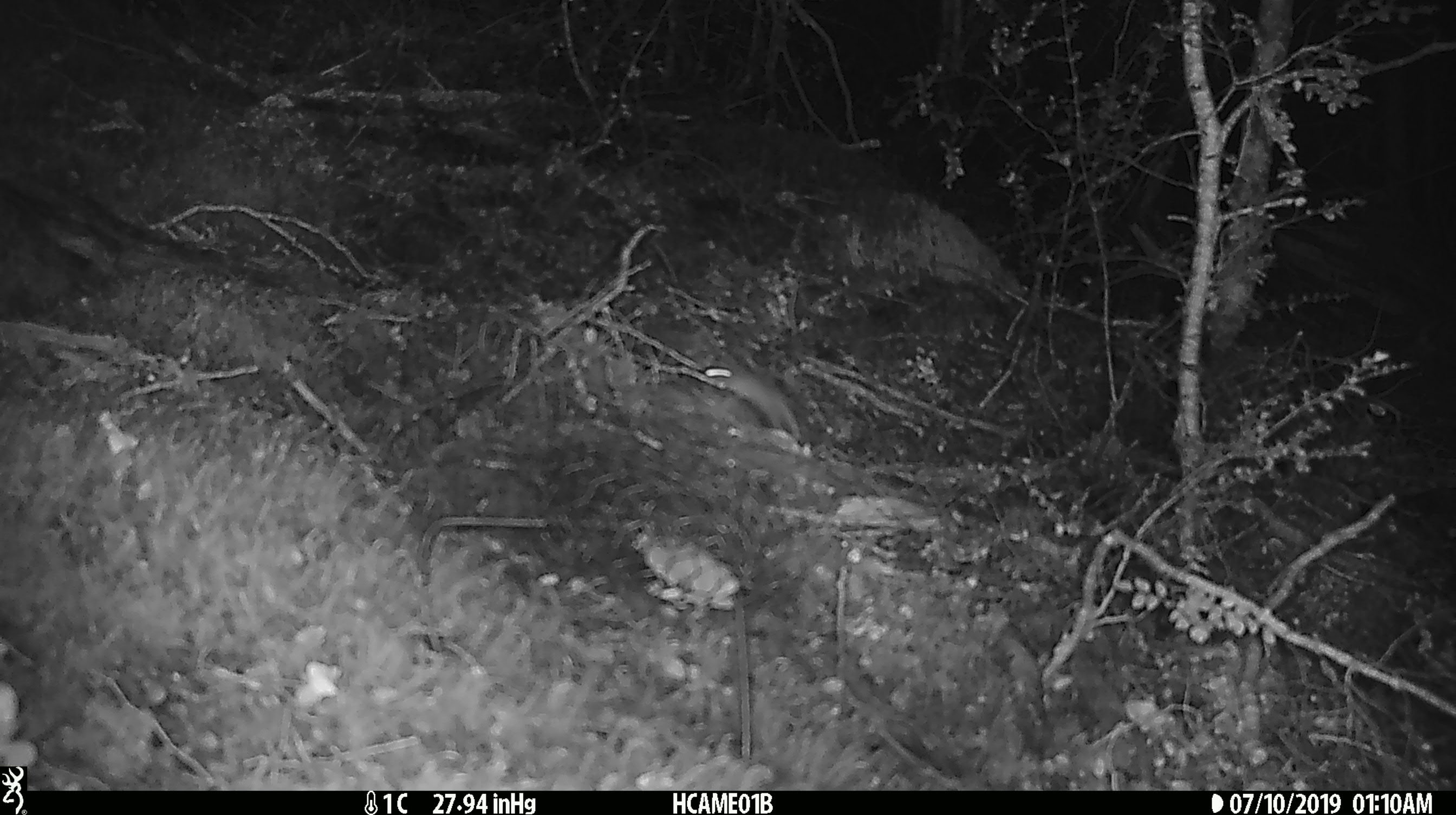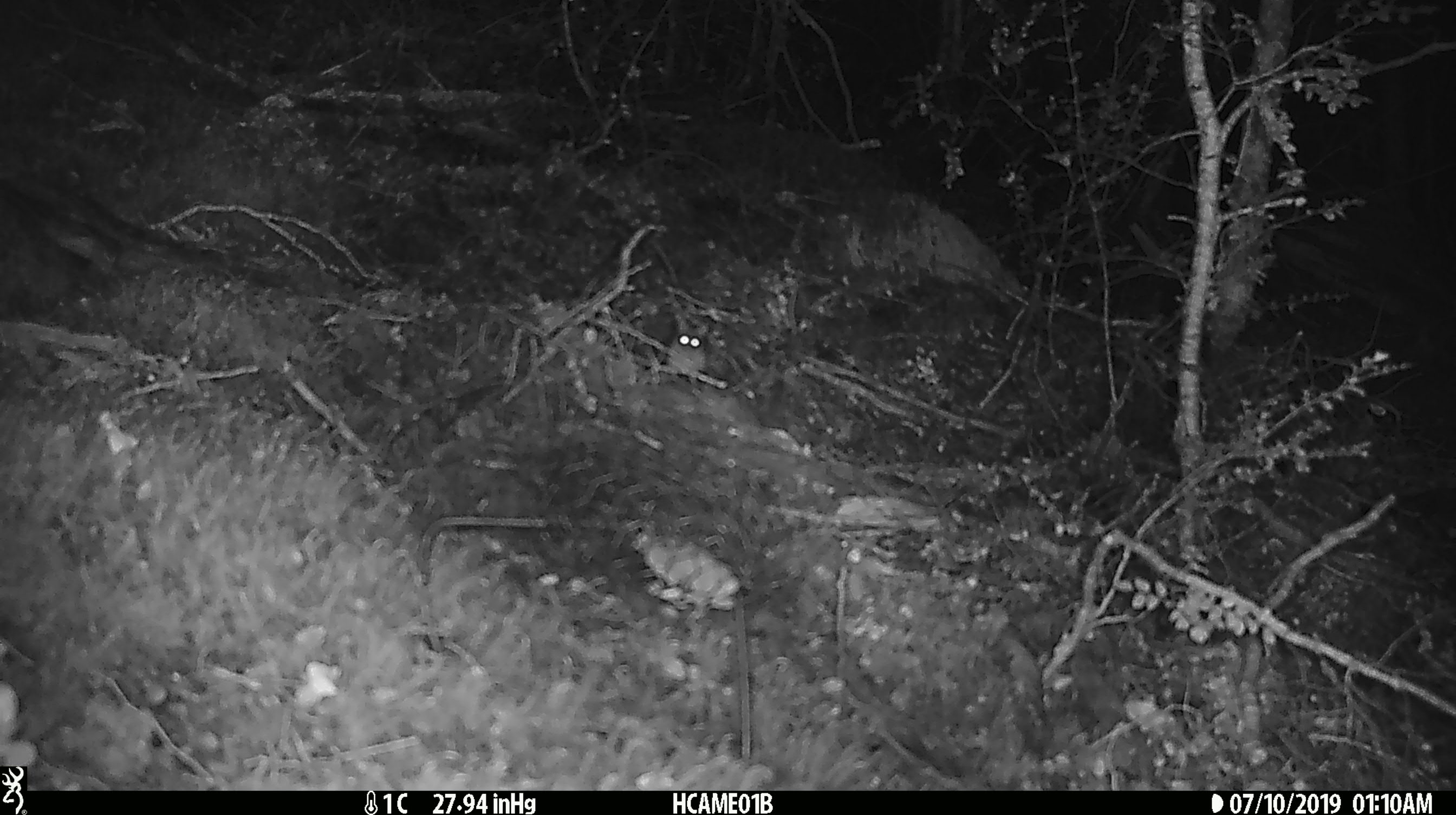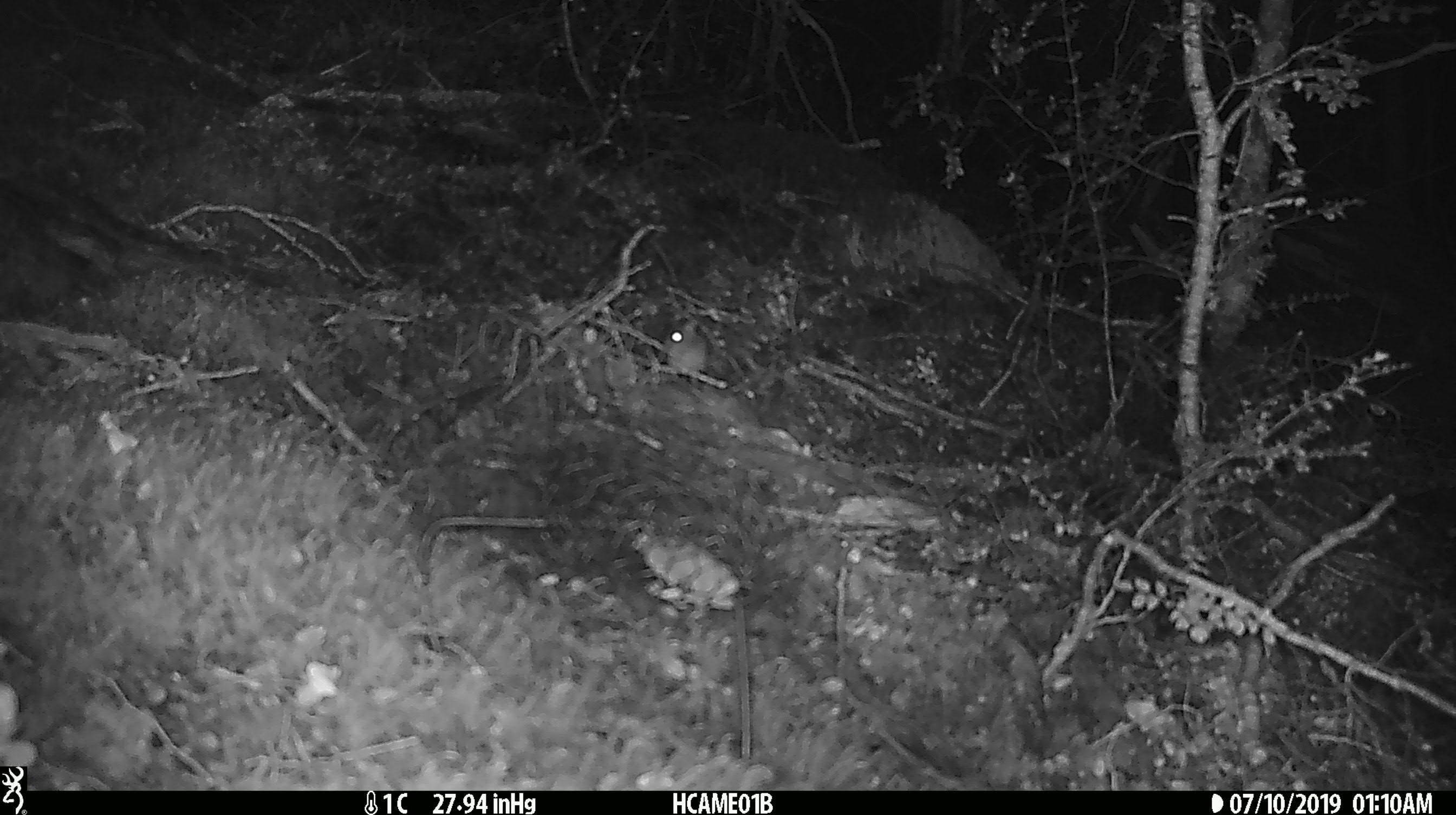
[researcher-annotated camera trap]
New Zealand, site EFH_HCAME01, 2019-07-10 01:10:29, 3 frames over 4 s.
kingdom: Animalia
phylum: Chordata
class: Mammalia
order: Rodentia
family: Muridae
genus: Mus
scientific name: Mus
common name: mouse